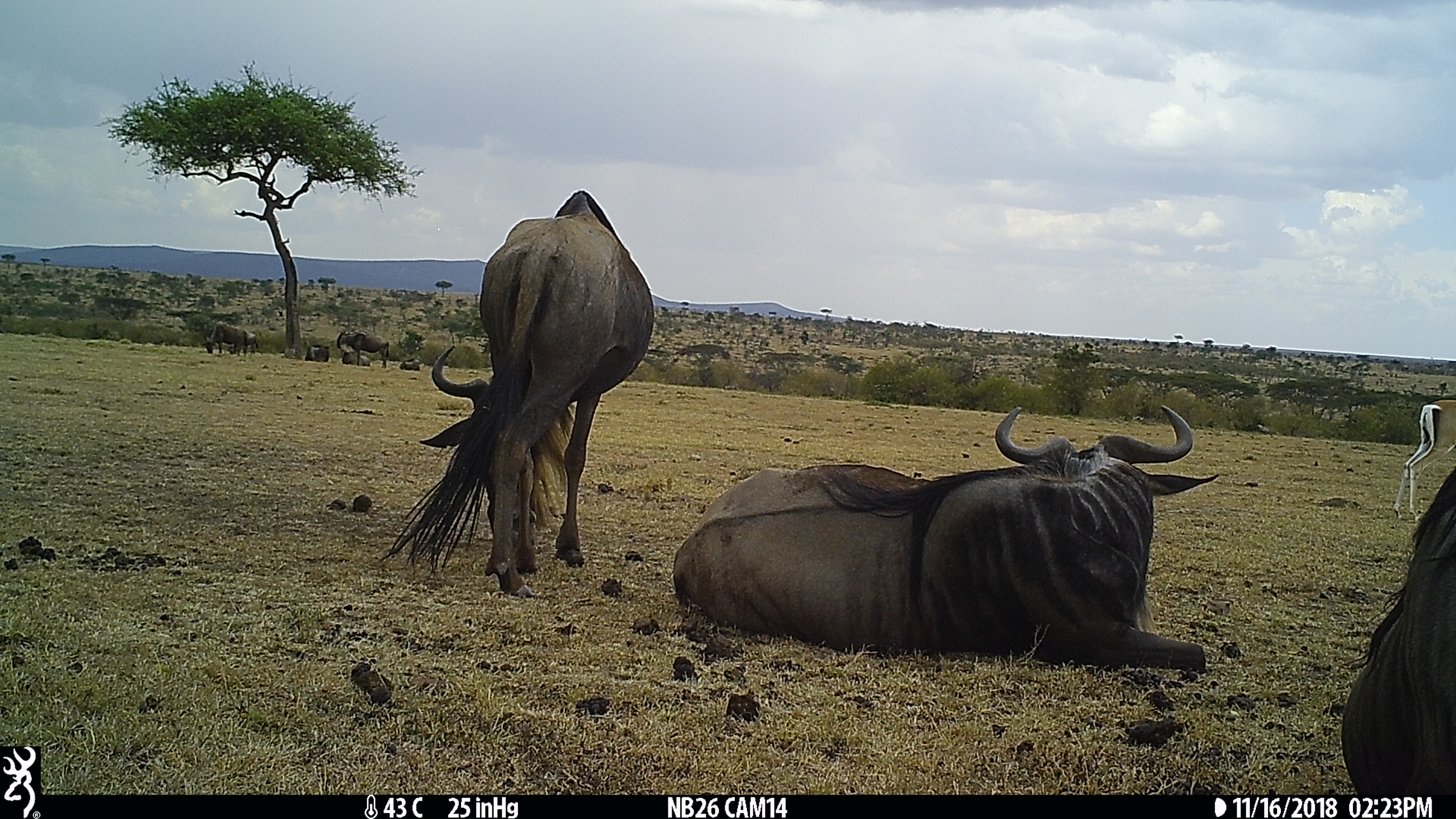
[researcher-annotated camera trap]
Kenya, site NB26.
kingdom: Animalia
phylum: Chordata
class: Mammalia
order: Artiodactyla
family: Bovidae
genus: Nanger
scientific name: Nanger granti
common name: grant's gazelle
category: gazelle grants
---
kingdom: Animalia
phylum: Chordata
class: Mammalia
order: Artiodactyla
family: Bovidae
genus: Connochaetes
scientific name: Connochaetes taurinus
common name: blue wildebeest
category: wildebeest